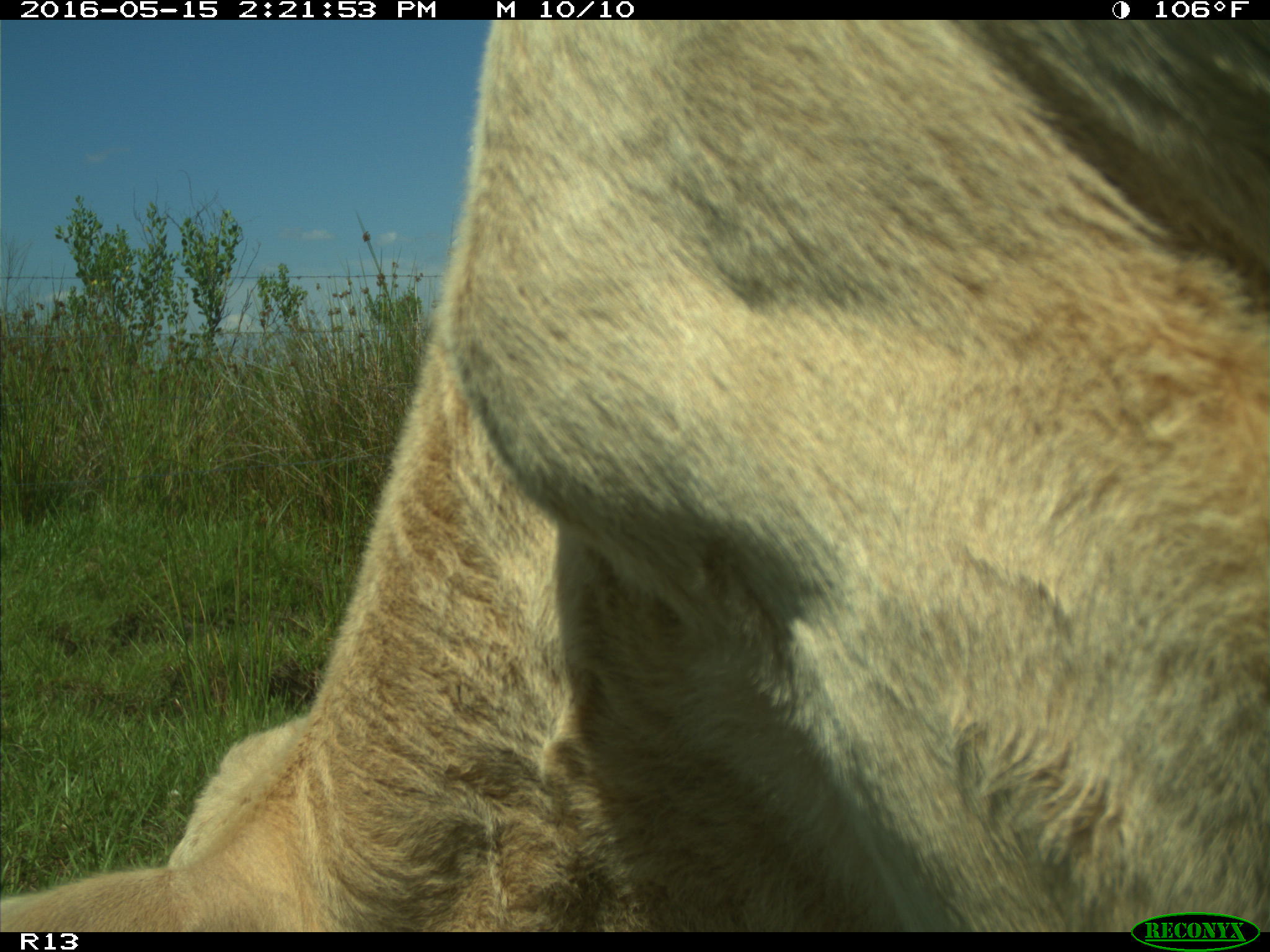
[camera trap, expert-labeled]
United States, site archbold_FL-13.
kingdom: Animalia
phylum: Chordata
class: Mammalia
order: Artiodactyla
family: Bovidae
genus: Bos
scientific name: Bos taurus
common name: domestic cow